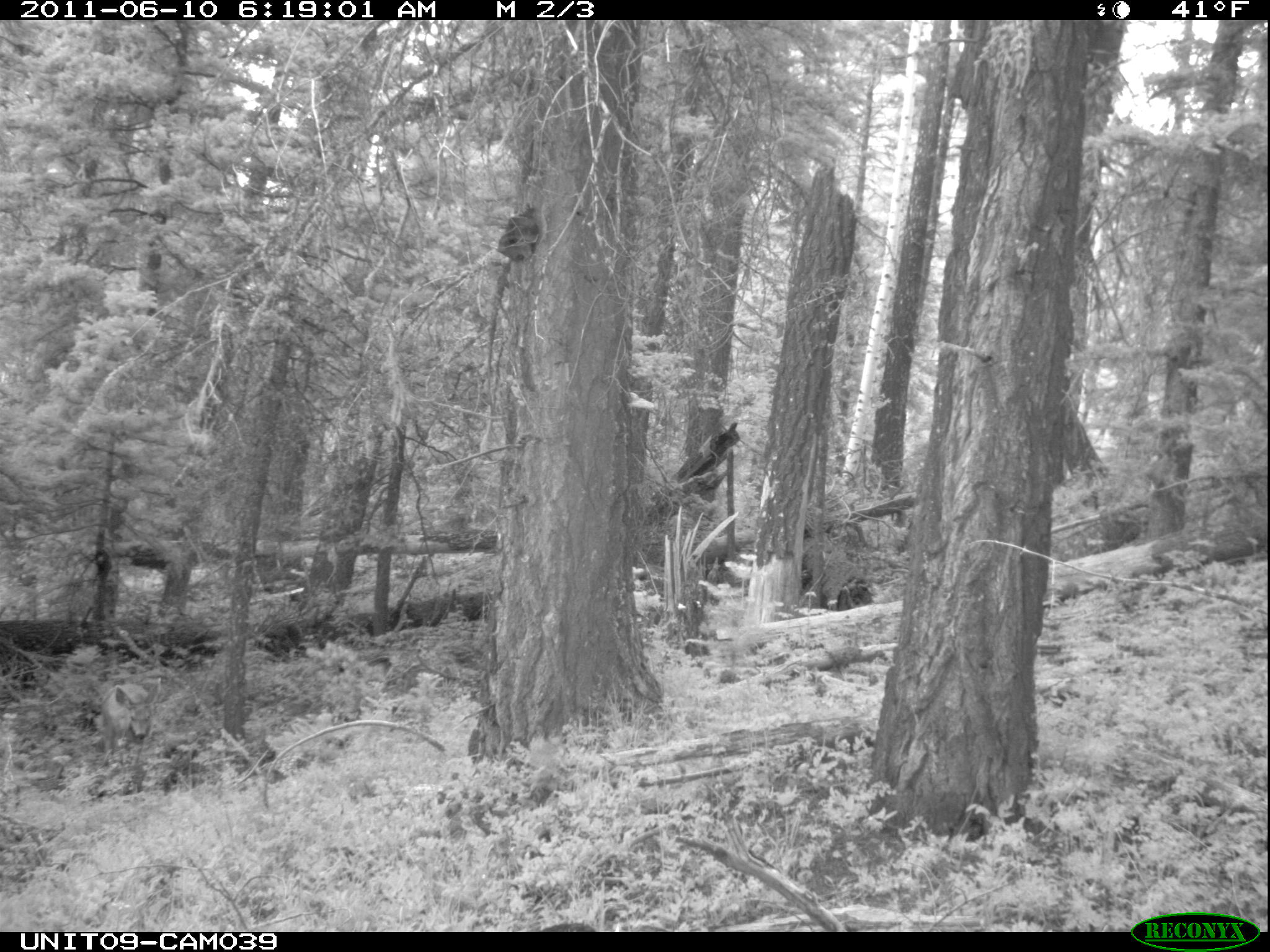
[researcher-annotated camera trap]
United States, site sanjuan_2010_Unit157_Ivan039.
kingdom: Animalia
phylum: Chordata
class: Mammalia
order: Artiodactyla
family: Cervidae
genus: Odocoileus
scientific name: Odocoileus hemionus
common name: mule deer